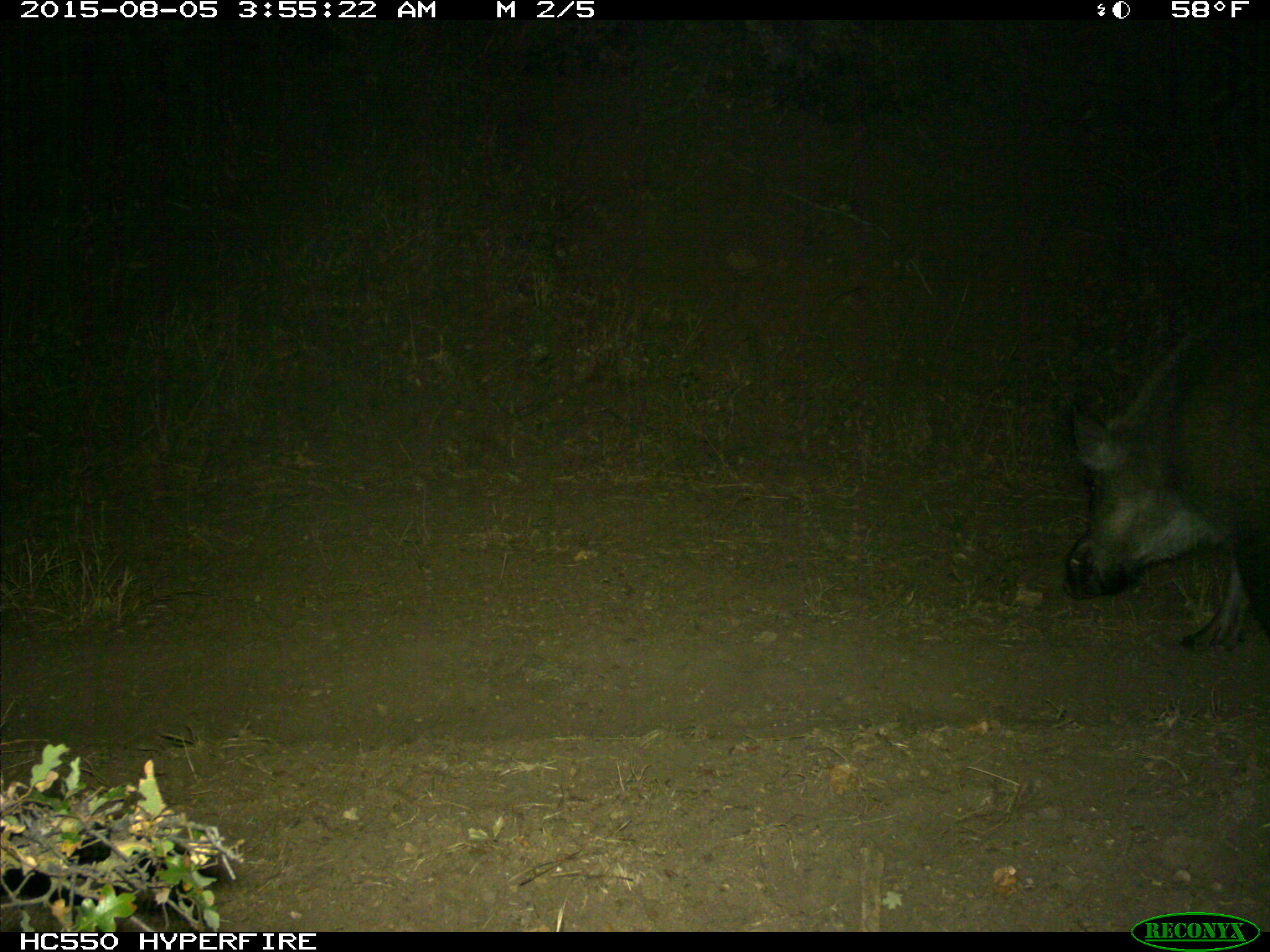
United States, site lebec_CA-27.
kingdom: Animalia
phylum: Chordata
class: Mammalia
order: Artiodactyla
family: Suidae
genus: Sus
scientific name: Sus scrofa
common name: wild boar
Sus scrofa (wild boar).